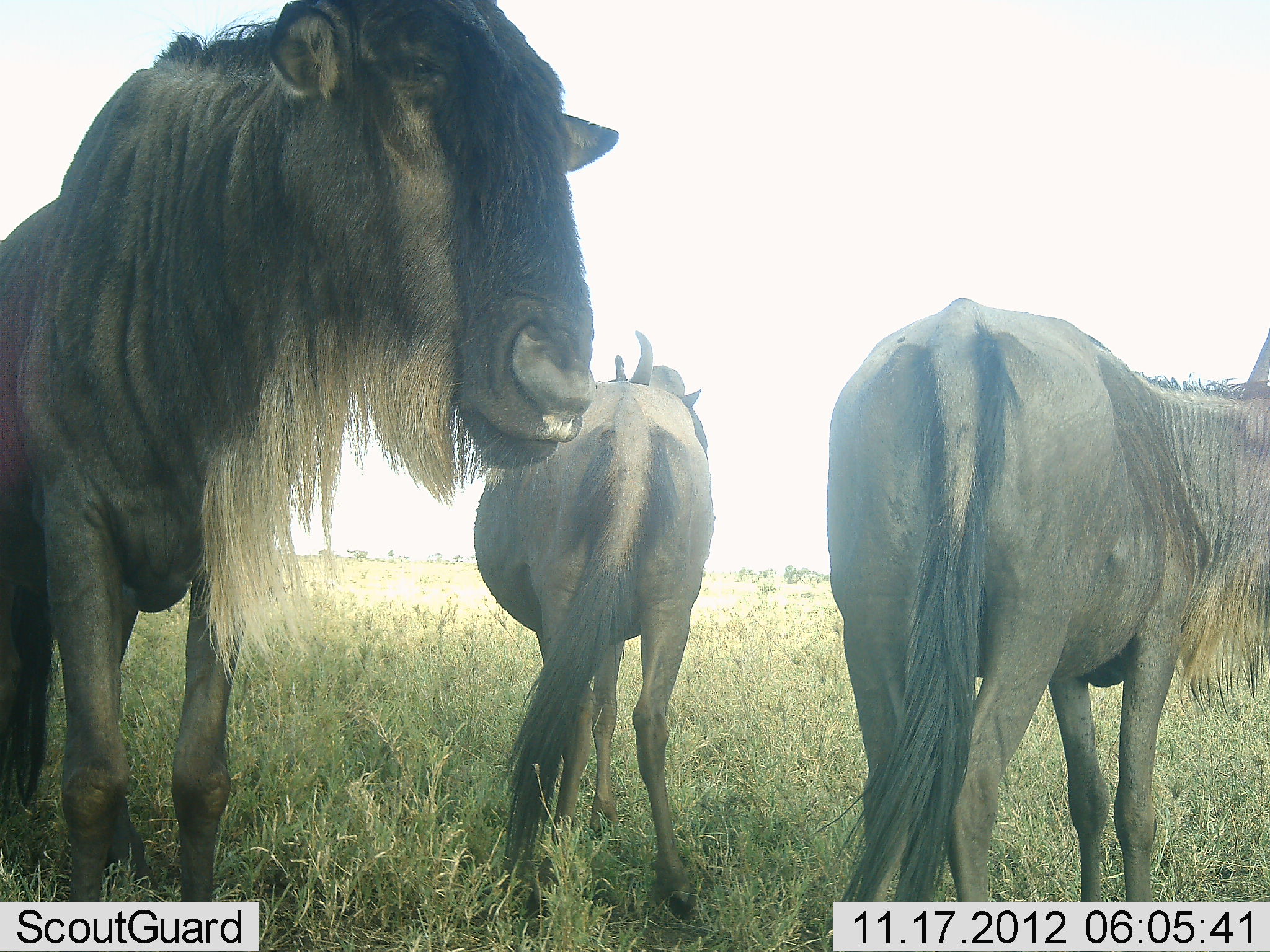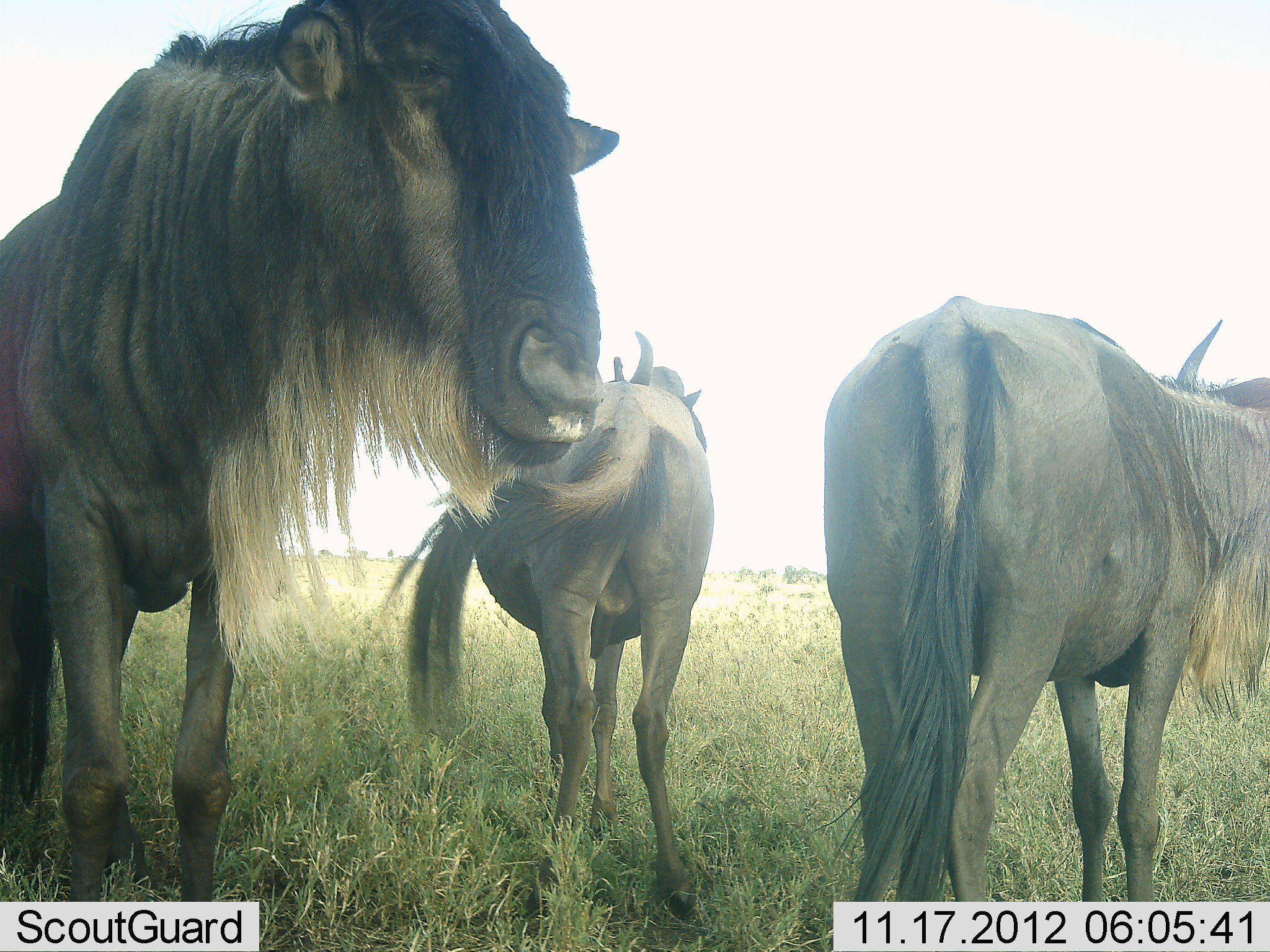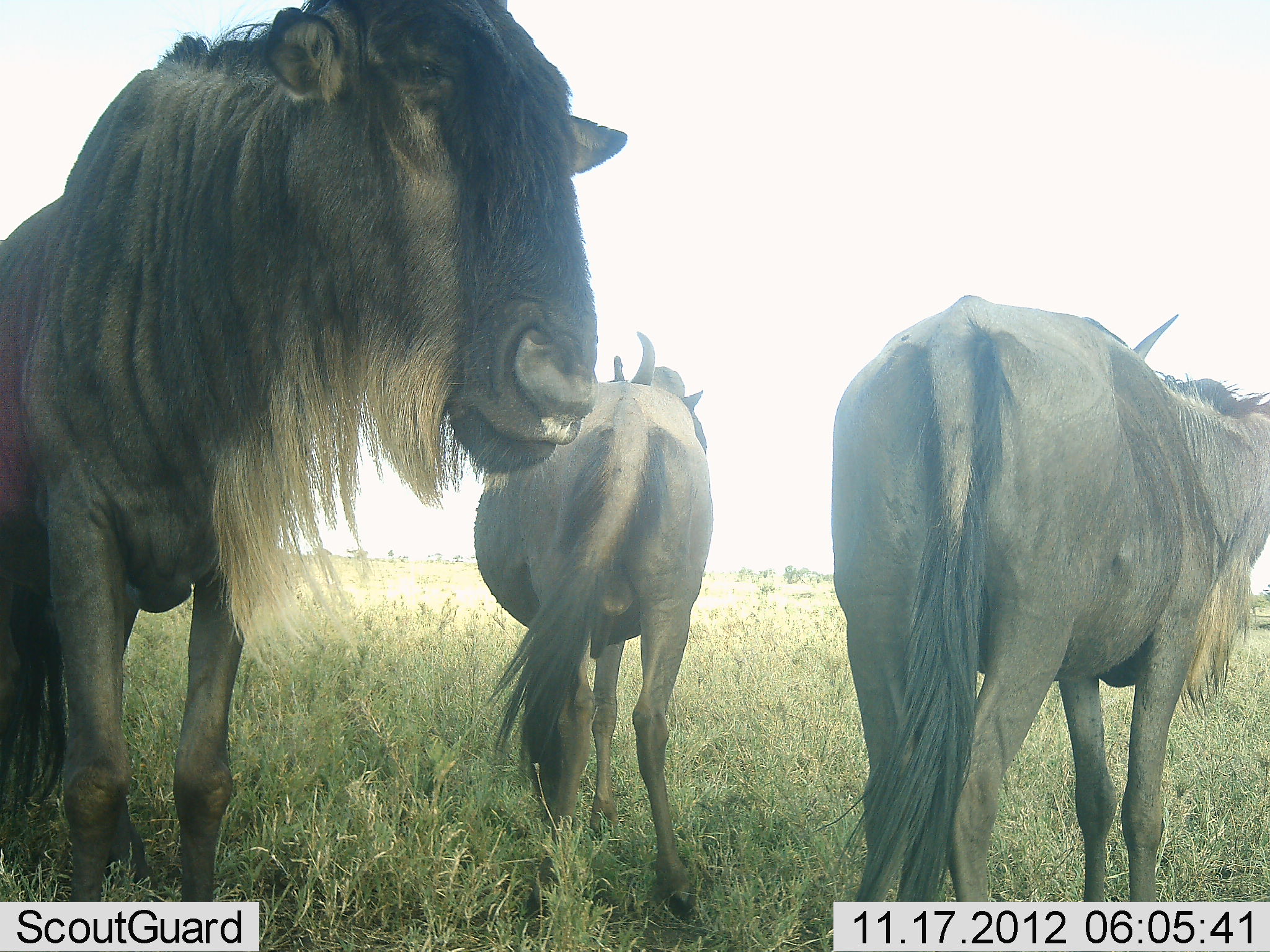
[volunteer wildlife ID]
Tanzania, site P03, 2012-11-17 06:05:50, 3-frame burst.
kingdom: Animalia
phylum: Chordata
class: Mammalia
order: Artiodactyla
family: Bovidae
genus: Connochaetes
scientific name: Connochaetes taurinus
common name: blue wildebeest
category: wildebeest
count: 3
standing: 100%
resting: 0%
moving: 0%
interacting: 0%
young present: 10%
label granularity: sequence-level